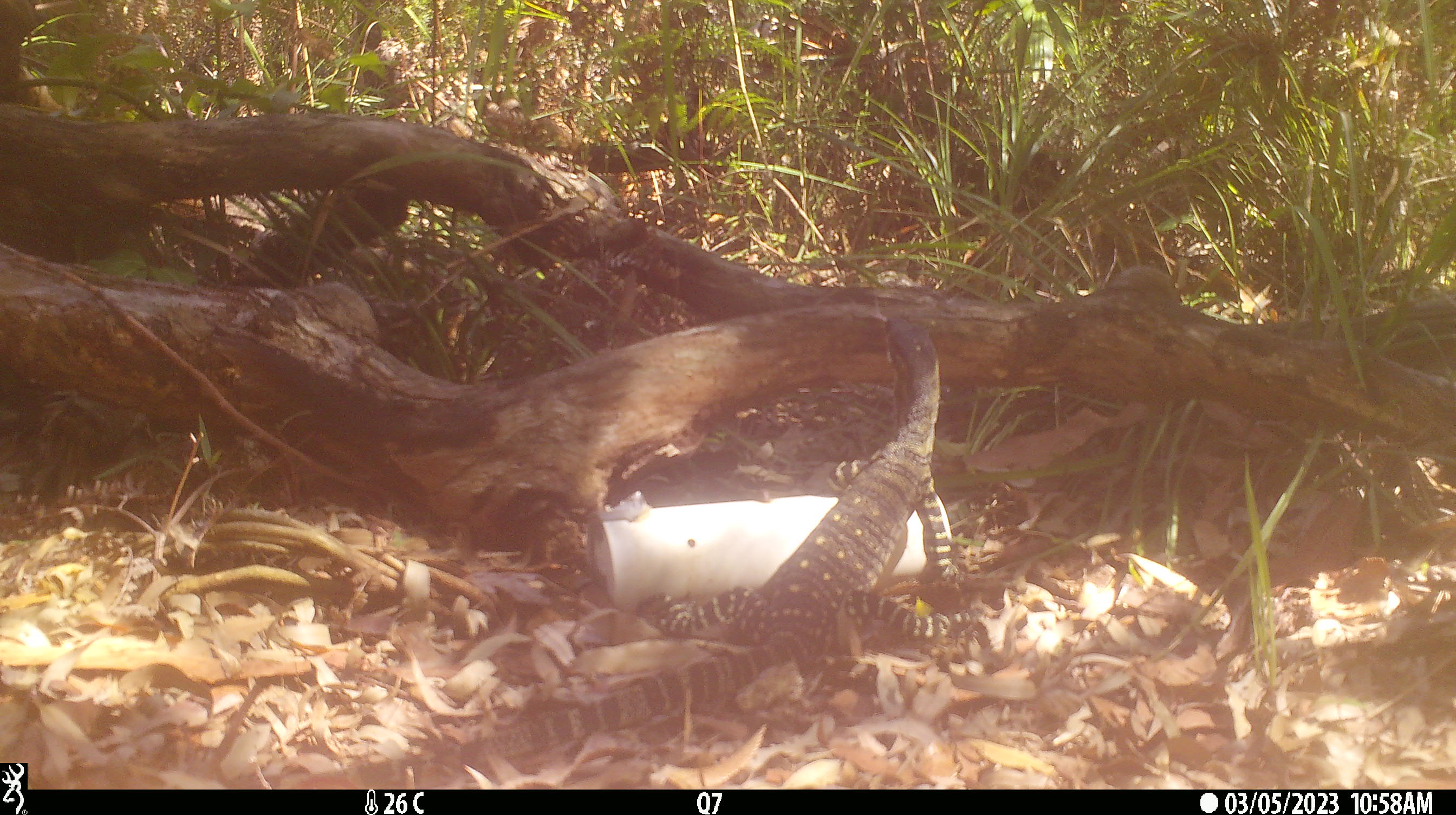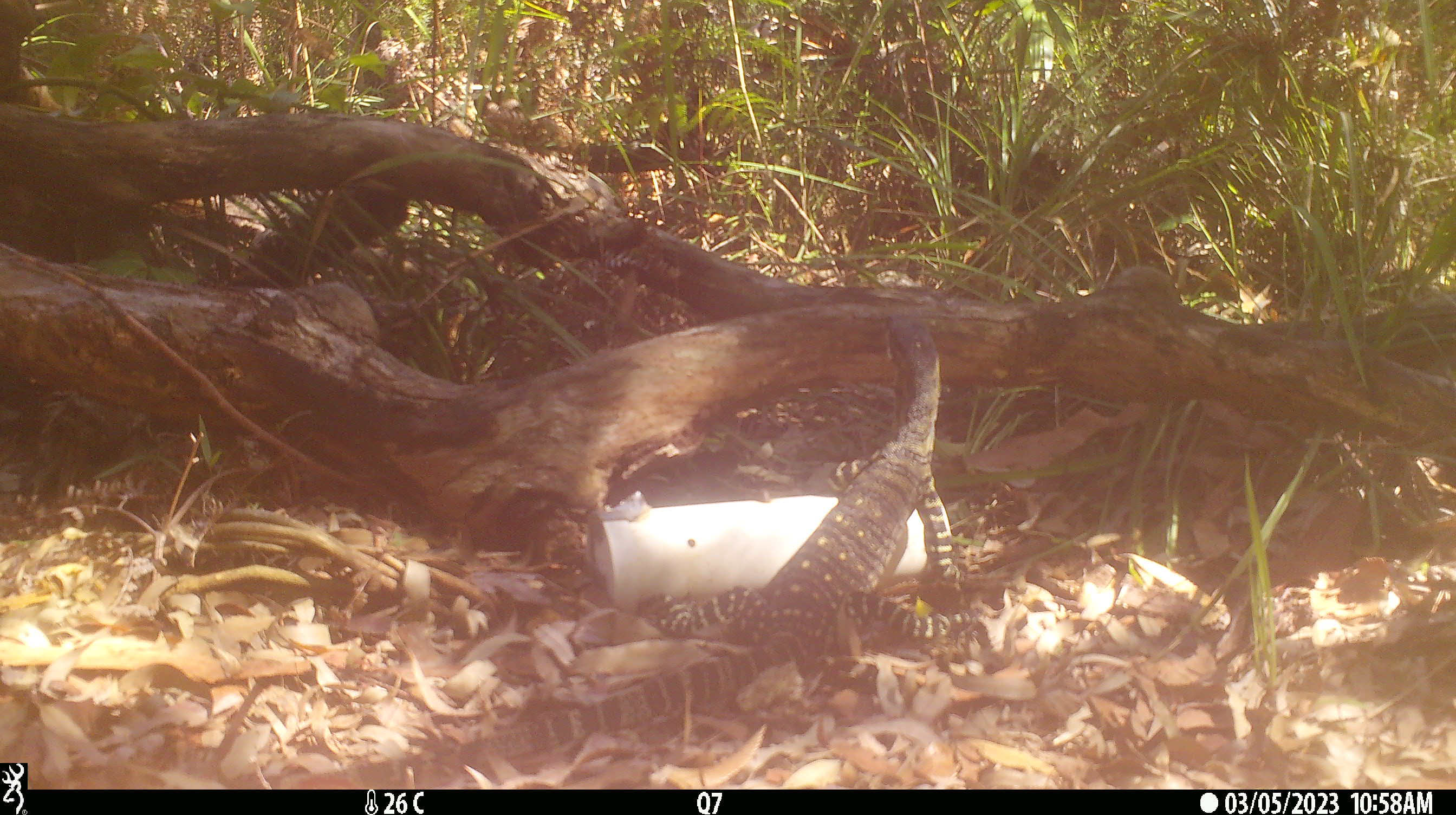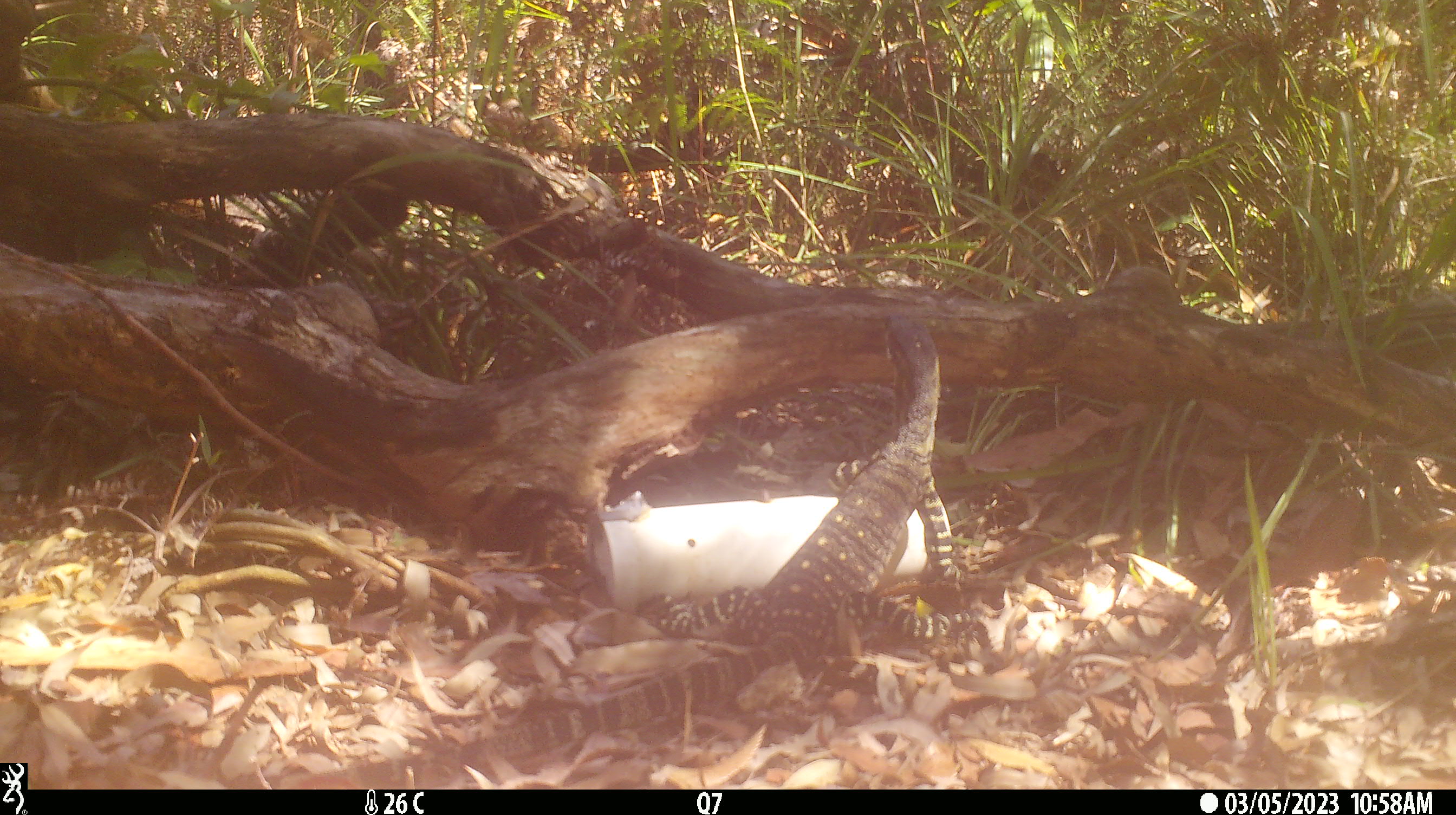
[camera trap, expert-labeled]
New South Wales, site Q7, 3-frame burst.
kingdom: Animalia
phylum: Chordata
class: Reptilia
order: Squamata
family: Varanidae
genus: Varanus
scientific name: Varanus varius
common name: lace monitor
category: goanna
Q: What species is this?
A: Goanna (lace monitor) (Varanus varius).